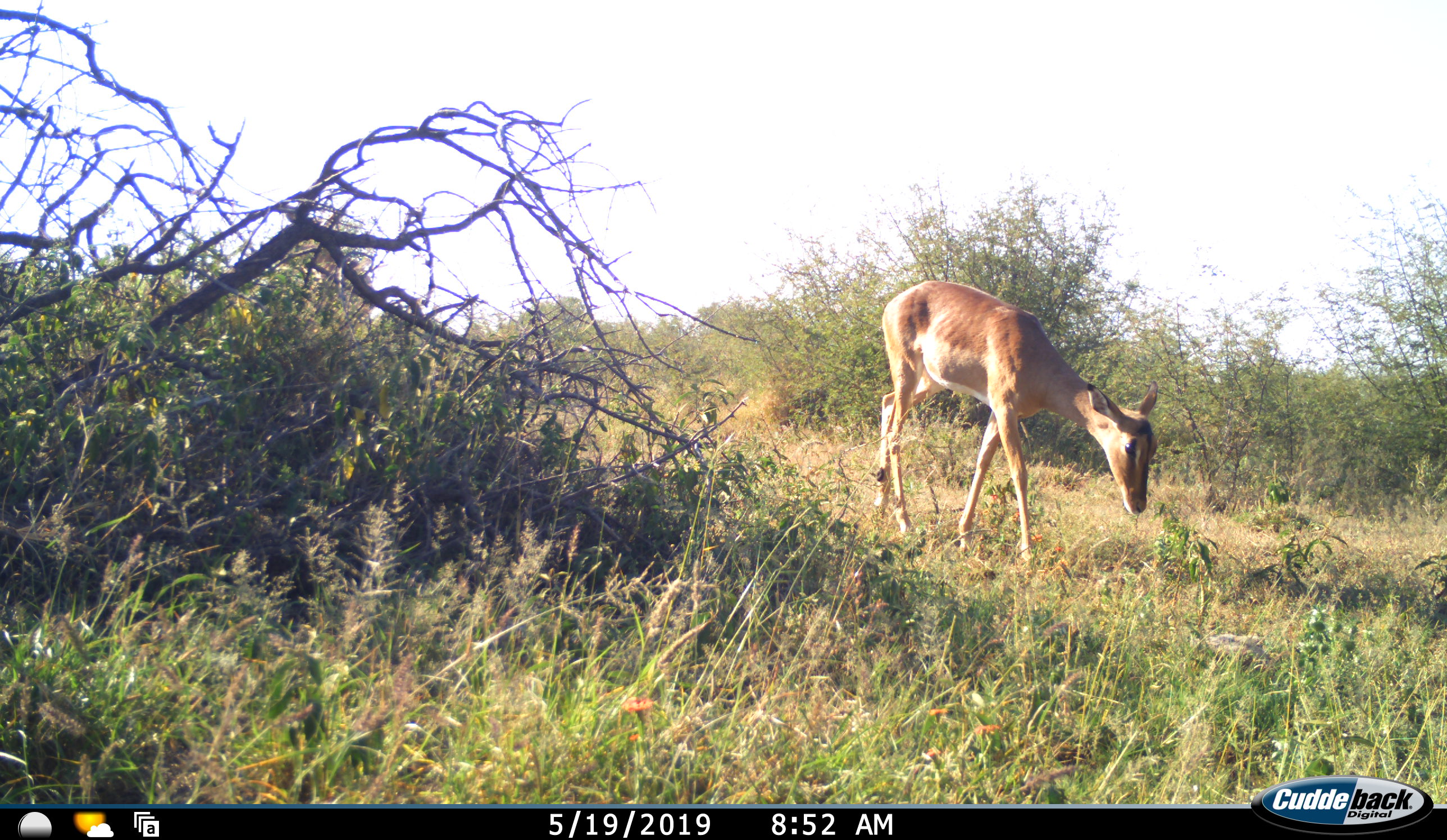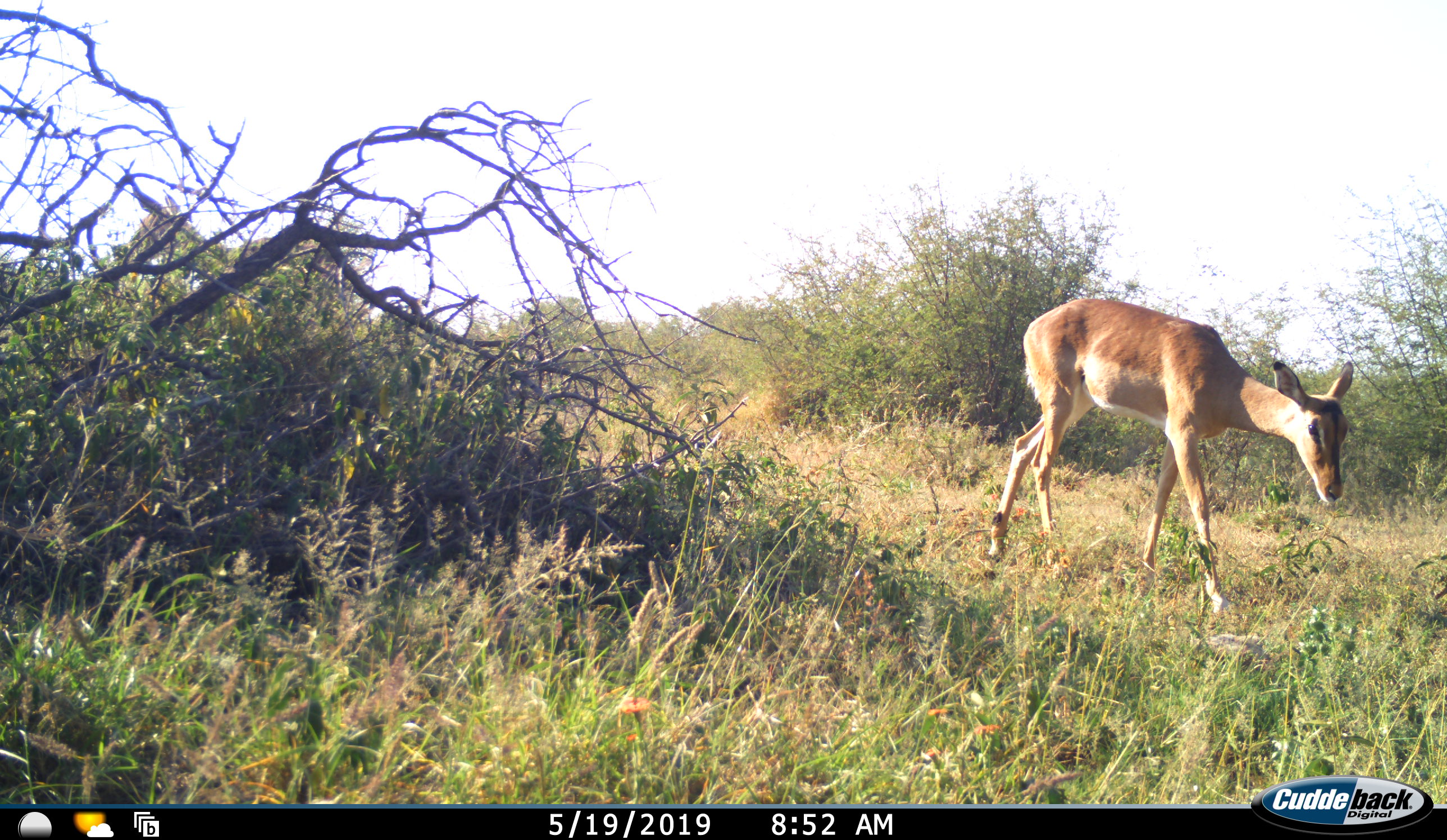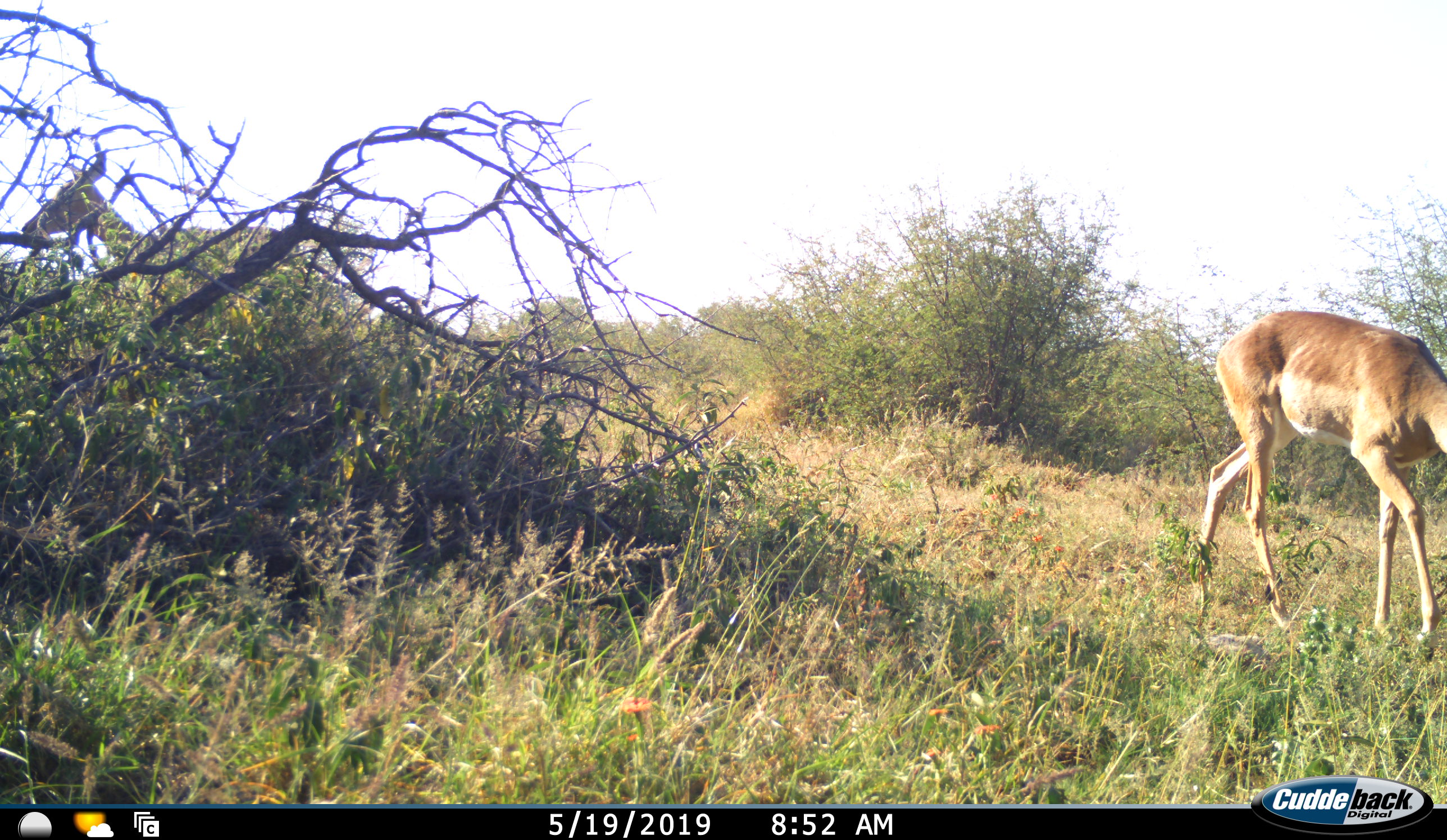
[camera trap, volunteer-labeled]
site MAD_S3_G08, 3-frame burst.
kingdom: Animalia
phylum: Chordata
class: Mammalia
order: Artiodactyla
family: Bovidae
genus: Aepyceros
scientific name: Aepyceros melampus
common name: impala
Impala (Aepyceros melampus), count 2. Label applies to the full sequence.